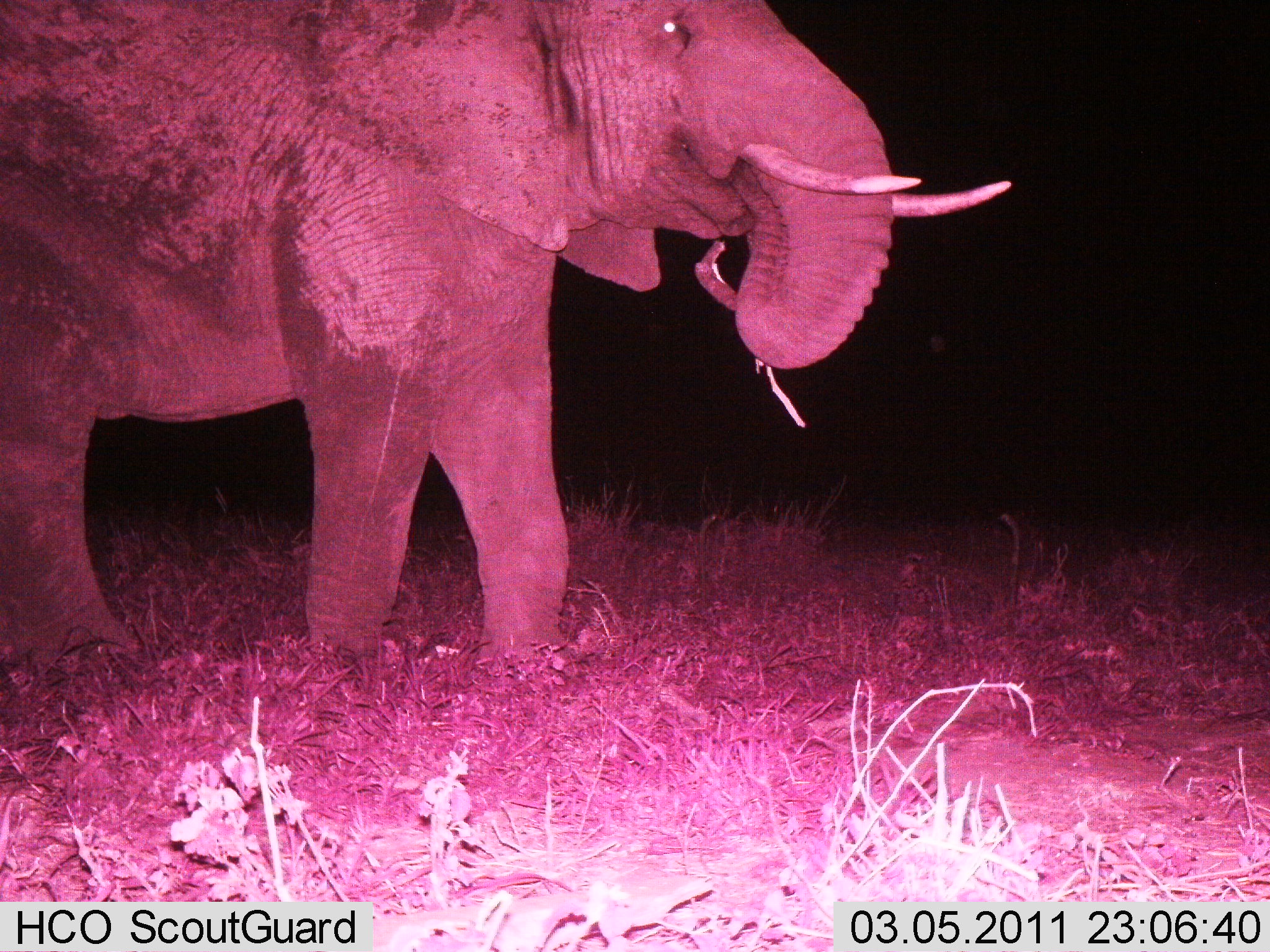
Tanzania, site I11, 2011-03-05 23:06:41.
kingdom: Animalia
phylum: Chordata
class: Mammalia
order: Proboscidea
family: Elephantidae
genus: Loxodonta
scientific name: Loxodonta africana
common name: african bush elephant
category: elephant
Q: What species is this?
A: Elephant (african bush elephant) (Loxodonta africana).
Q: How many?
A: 1.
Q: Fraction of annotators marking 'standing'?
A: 8%.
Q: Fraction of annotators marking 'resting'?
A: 0%.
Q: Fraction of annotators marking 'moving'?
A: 25%.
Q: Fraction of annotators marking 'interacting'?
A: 0%.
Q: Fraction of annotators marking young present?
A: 0%.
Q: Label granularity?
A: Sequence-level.